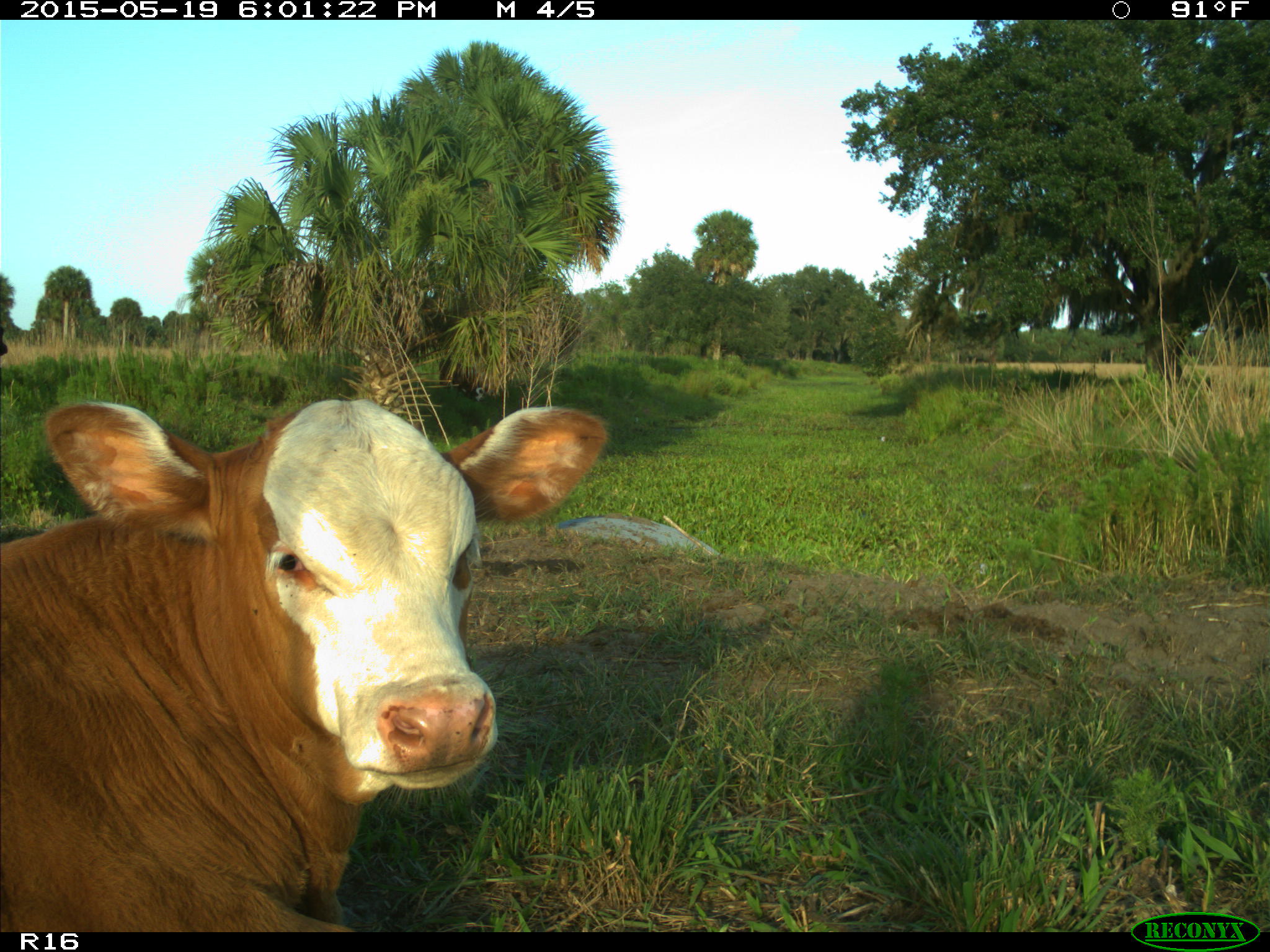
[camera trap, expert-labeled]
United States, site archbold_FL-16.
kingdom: Animalia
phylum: Chordata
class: Mammalia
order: Artiodactyla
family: Bovidae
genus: Bos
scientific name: Bos taurus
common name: domestic cow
Bos taurus (domestic cow).